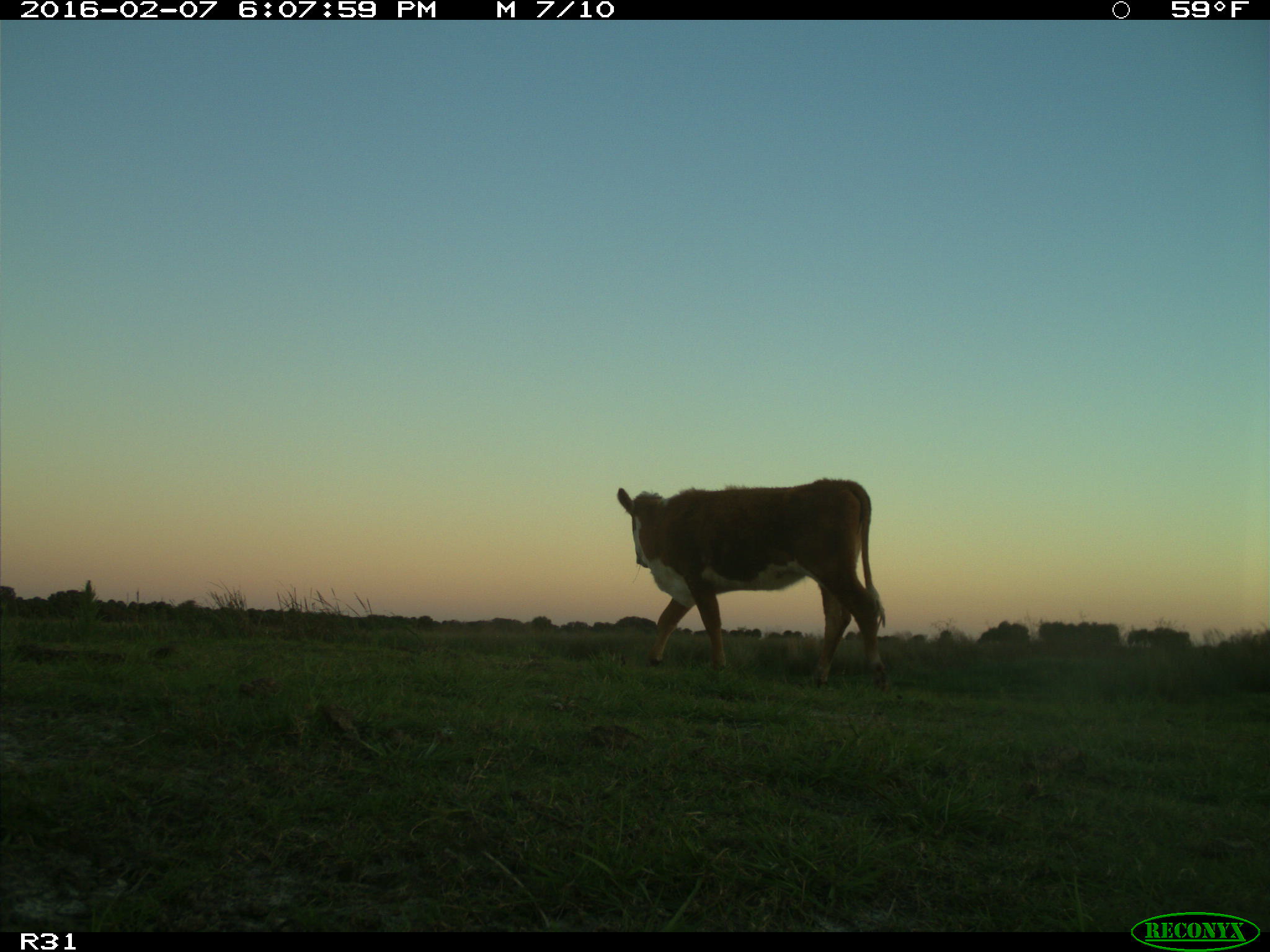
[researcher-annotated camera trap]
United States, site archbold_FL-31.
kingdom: Animalia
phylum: Chordata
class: Mammalia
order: Artiodactyla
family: Bovidae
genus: Bos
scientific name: Bos taurus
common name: domestic cow